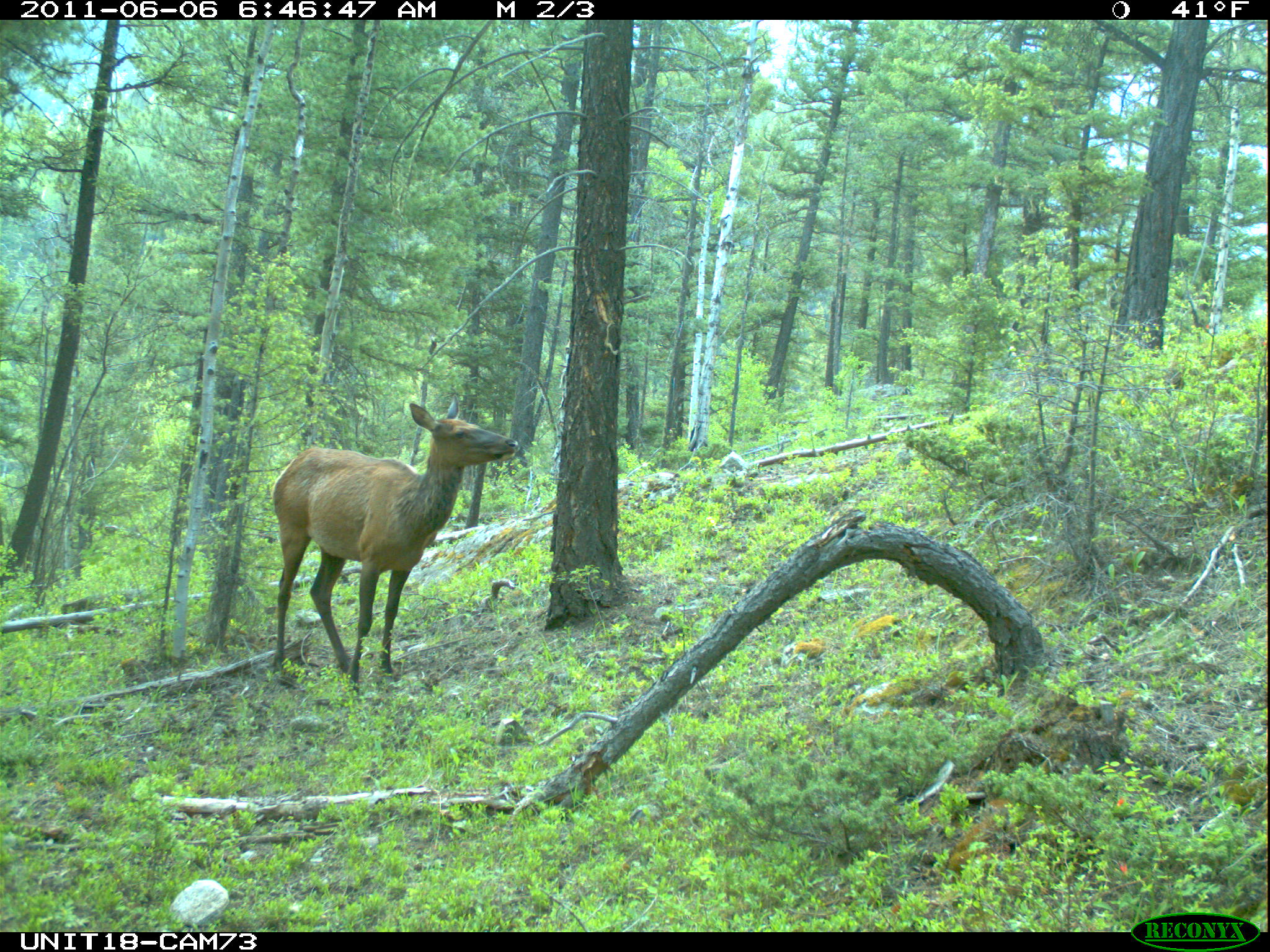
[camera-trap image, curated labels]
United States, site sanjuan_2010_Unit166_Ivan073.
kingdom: Animalia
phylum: Chordata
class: Mammalia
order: Artiodactyla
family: Cervidae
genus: Cervus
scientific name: Cervus elaphus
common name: red deer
Cervus elaphus (red deer).